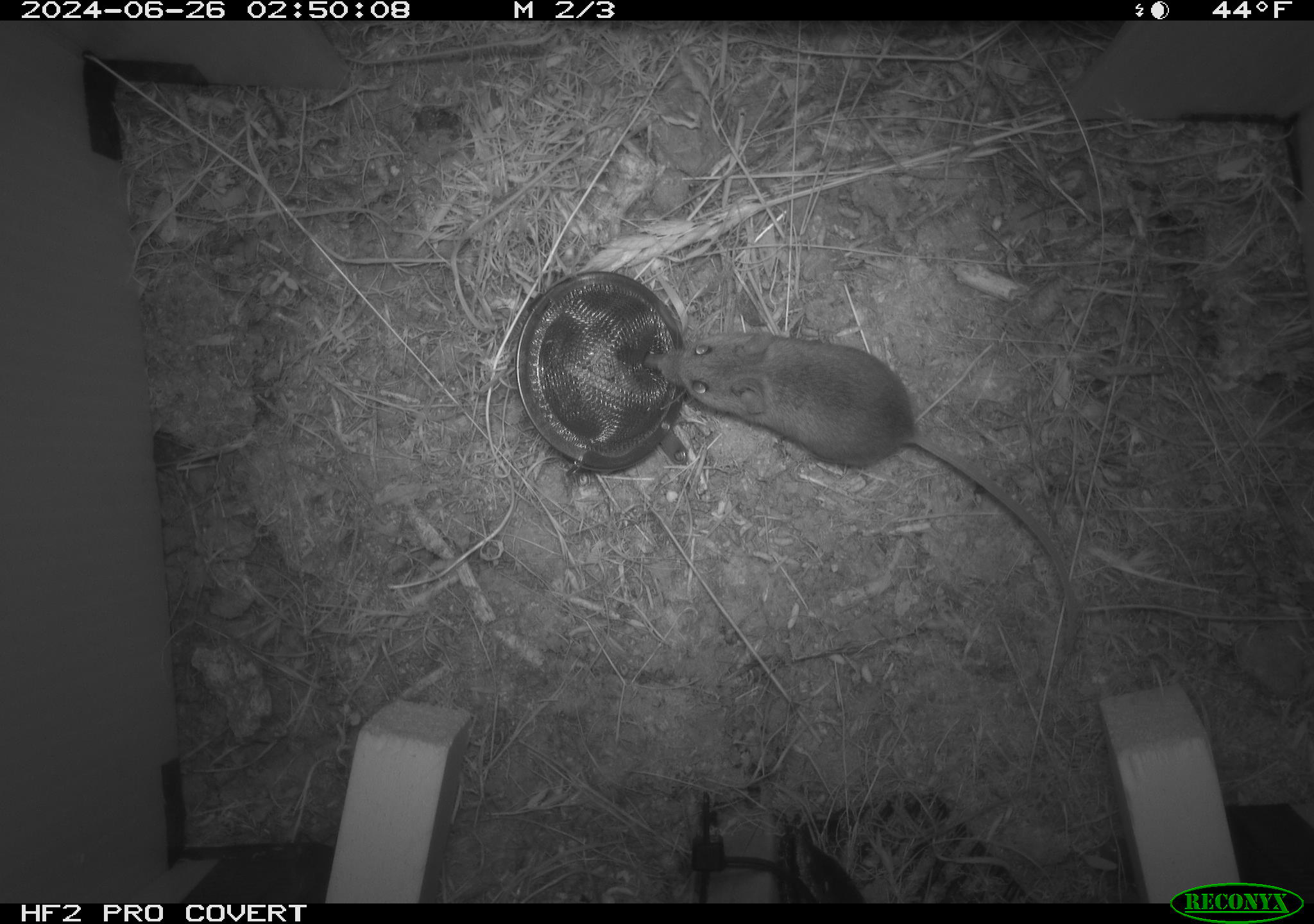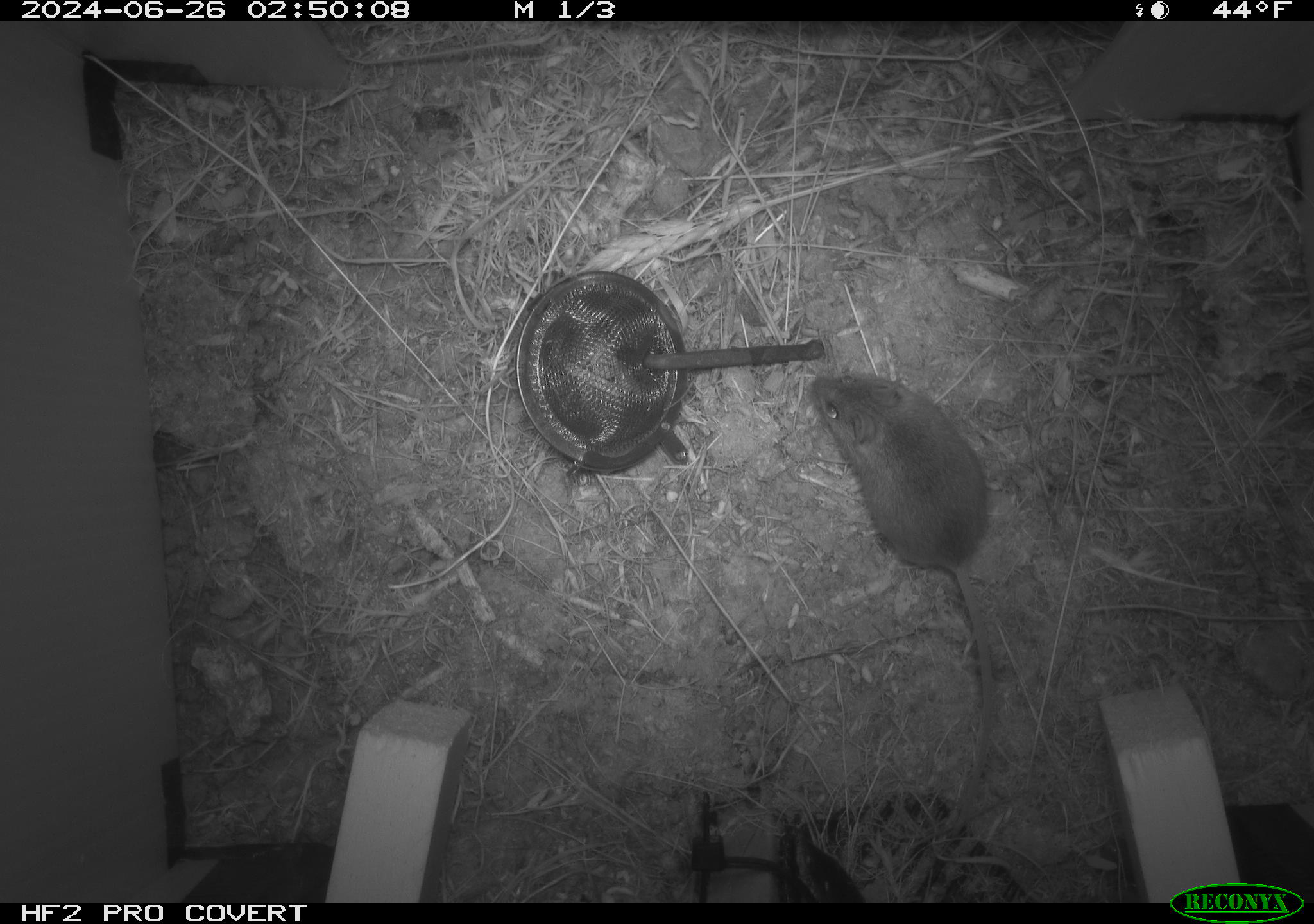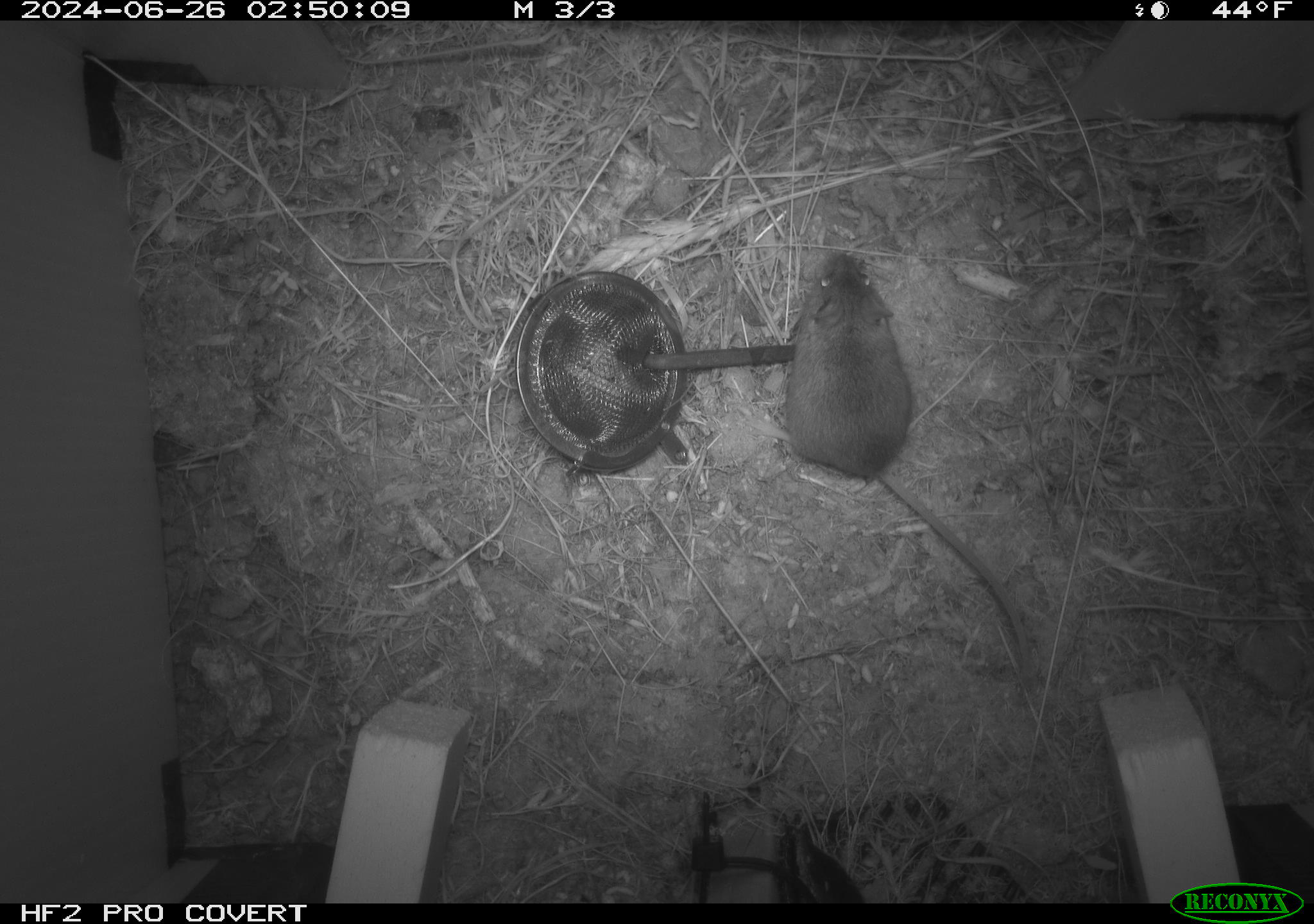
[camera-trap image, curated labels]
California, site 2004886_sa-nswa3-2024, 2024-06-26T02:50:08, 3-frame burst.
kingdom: Animalia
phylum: Chordata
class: Mammalia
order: Rodentia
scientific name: Rodentia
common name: rodent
Rodent (Rodentia).